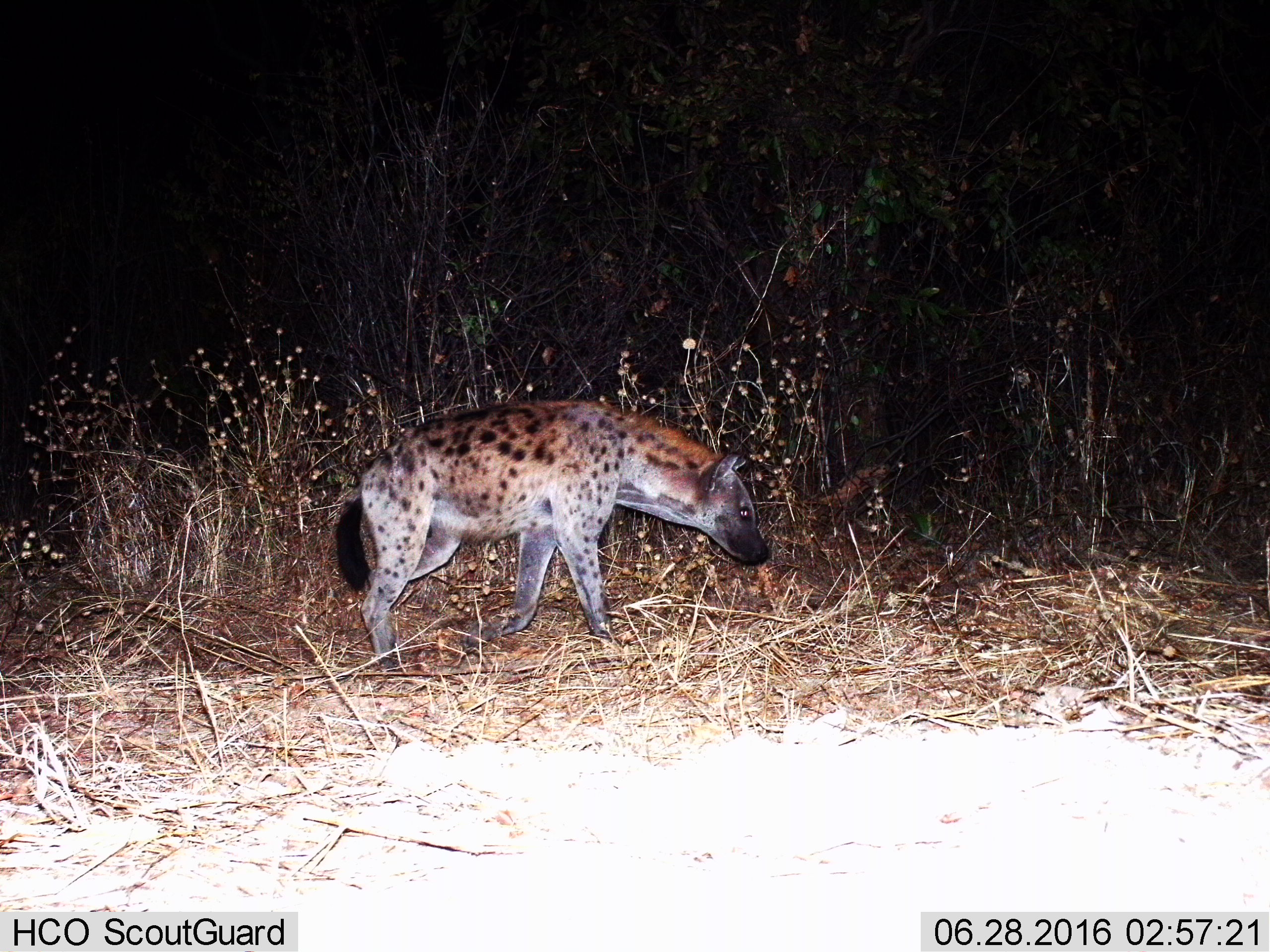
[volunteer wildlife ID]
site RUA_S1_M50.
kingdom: Animalia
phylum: Chordata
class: Mammalia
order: Carnivora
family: Hyaenidae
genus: Crocuta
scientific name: Crocuta crocuta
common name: spotted hyena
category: hyenaspotted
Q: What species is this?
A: Hyenaspotted (spotted hyena) (Crocuta crocuta).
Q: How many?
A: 1.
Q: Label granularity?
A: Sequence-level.